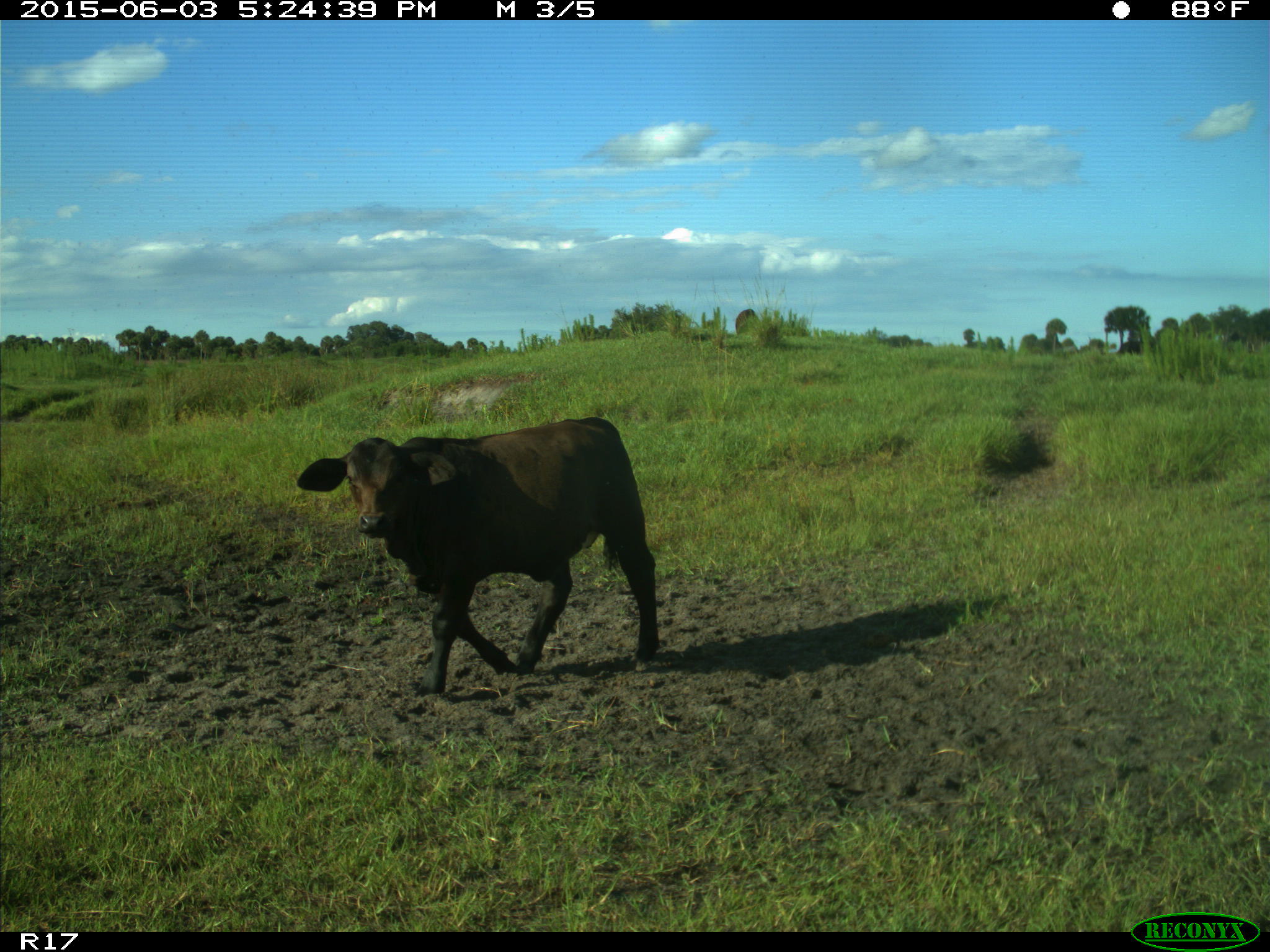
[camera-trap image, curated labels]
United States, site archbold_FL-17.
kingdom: Animalia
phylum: Chordata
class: Mammalia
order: Artiodactyla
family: Bovidae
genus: Bos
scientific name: Bos taurus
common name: domestic cow